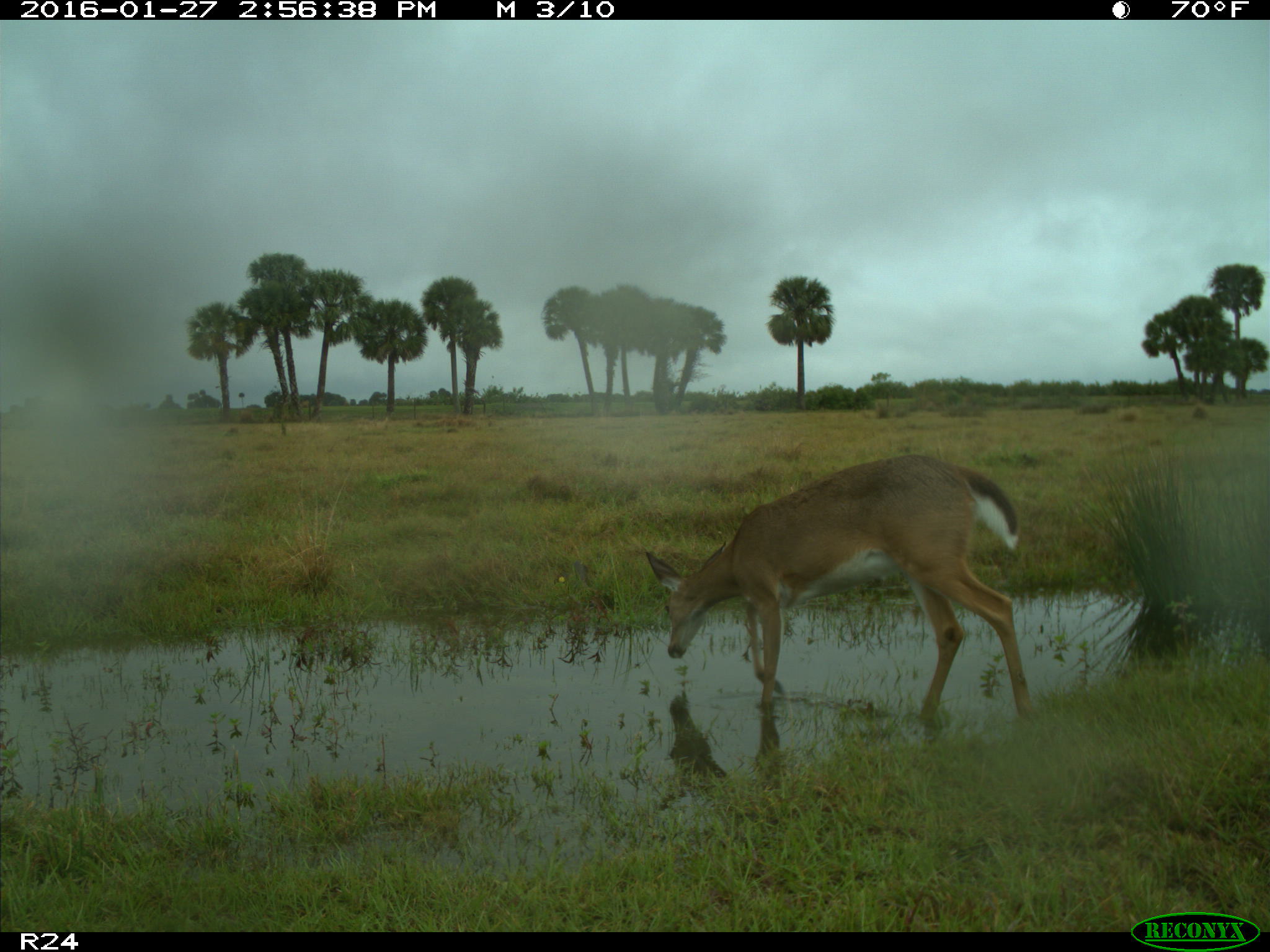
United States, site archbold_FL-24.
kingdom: Animalia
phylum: Chordata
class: Mammalia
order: Artiodactyla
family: Cervidae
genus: Odocoileus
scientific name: Odocoileus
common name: deer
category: unidentified deer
Unidentified deer (deer) (Odocoileus).